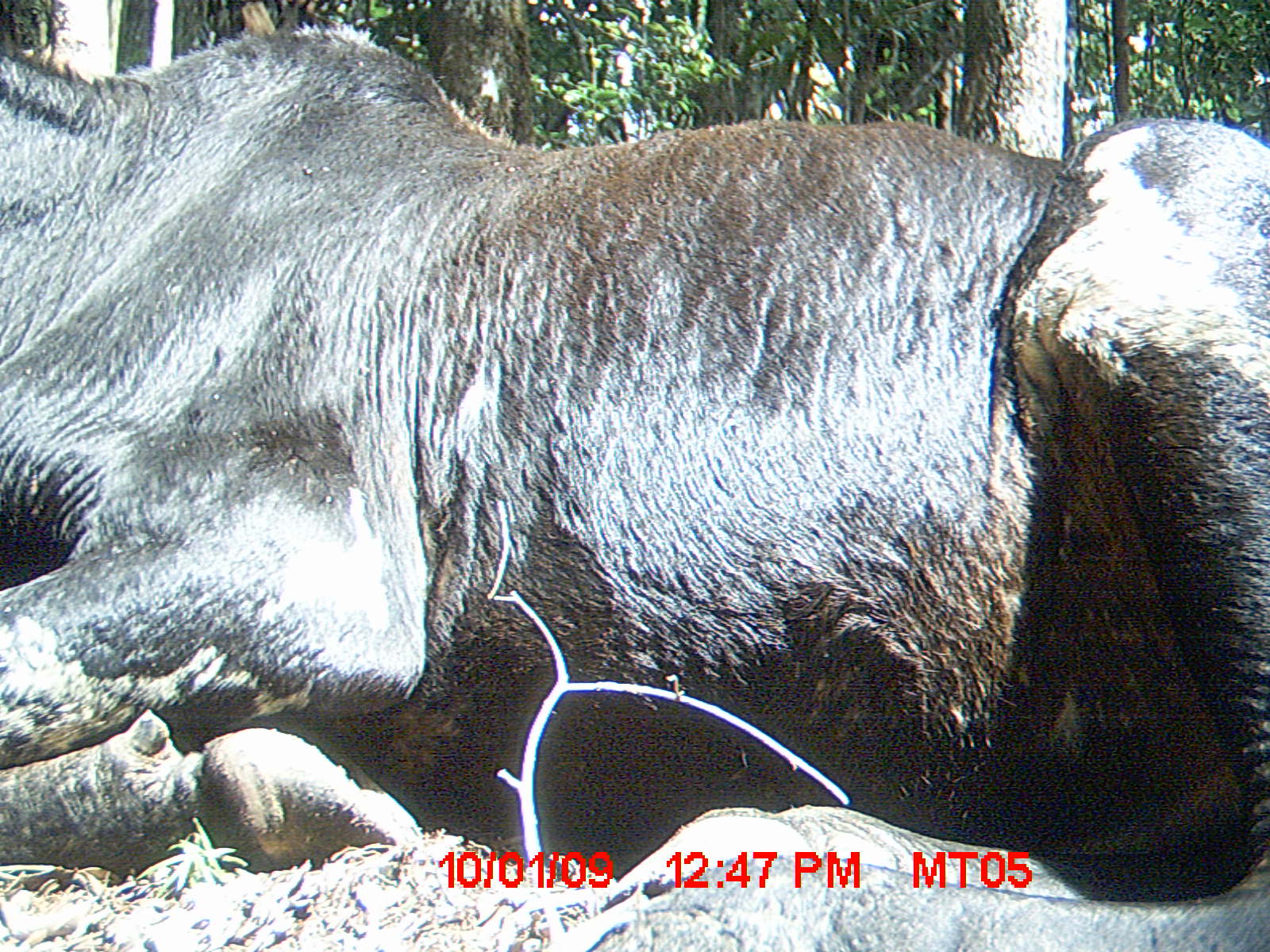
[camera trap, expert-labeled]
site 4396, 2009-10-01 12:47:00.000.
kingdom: Animalia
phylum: Chordata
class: Mammalia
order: Artiodactyla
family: Bovidae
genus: Bos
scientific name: Bos taurus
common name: domestic cattle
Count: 3.